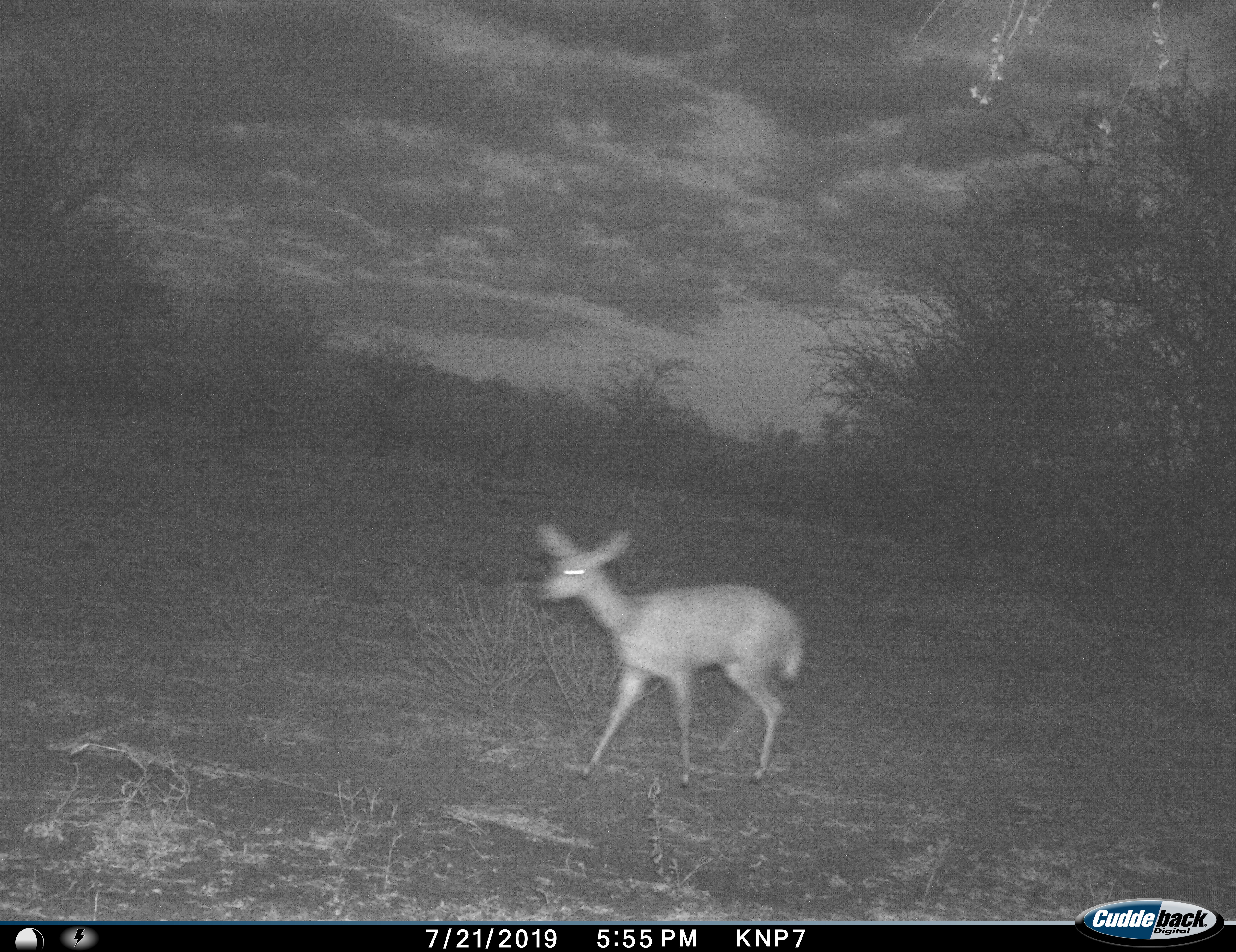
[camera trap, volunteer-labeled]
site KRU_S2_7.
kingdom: Animalia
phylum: Chordata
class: Mammalia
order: Artiodactyla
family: Bovidae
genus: Redunca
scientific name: Redunca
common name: reedbuck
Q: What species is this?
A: Reedbuck (Redunca).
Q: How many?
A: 1.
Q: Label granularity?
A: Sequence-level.